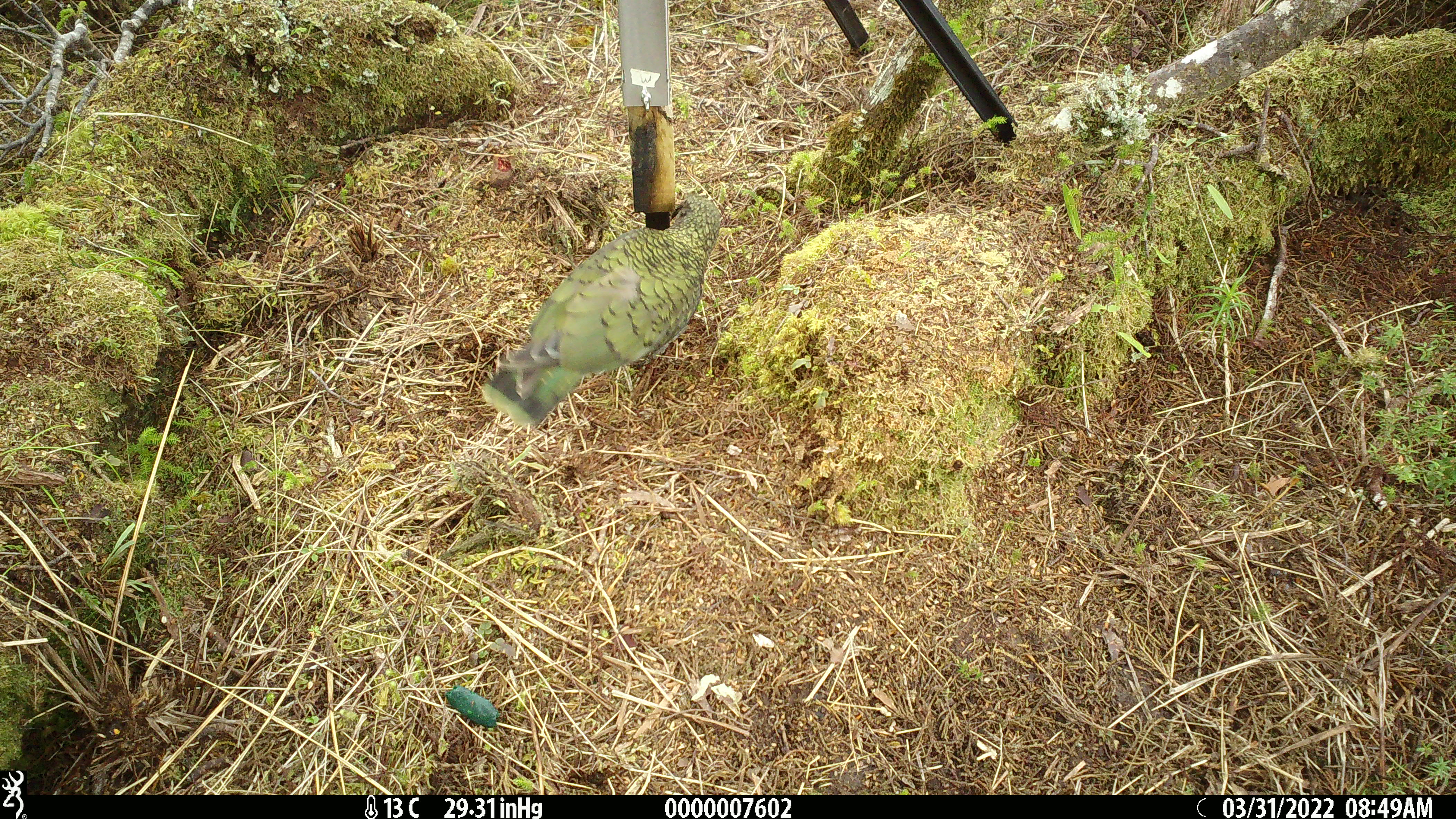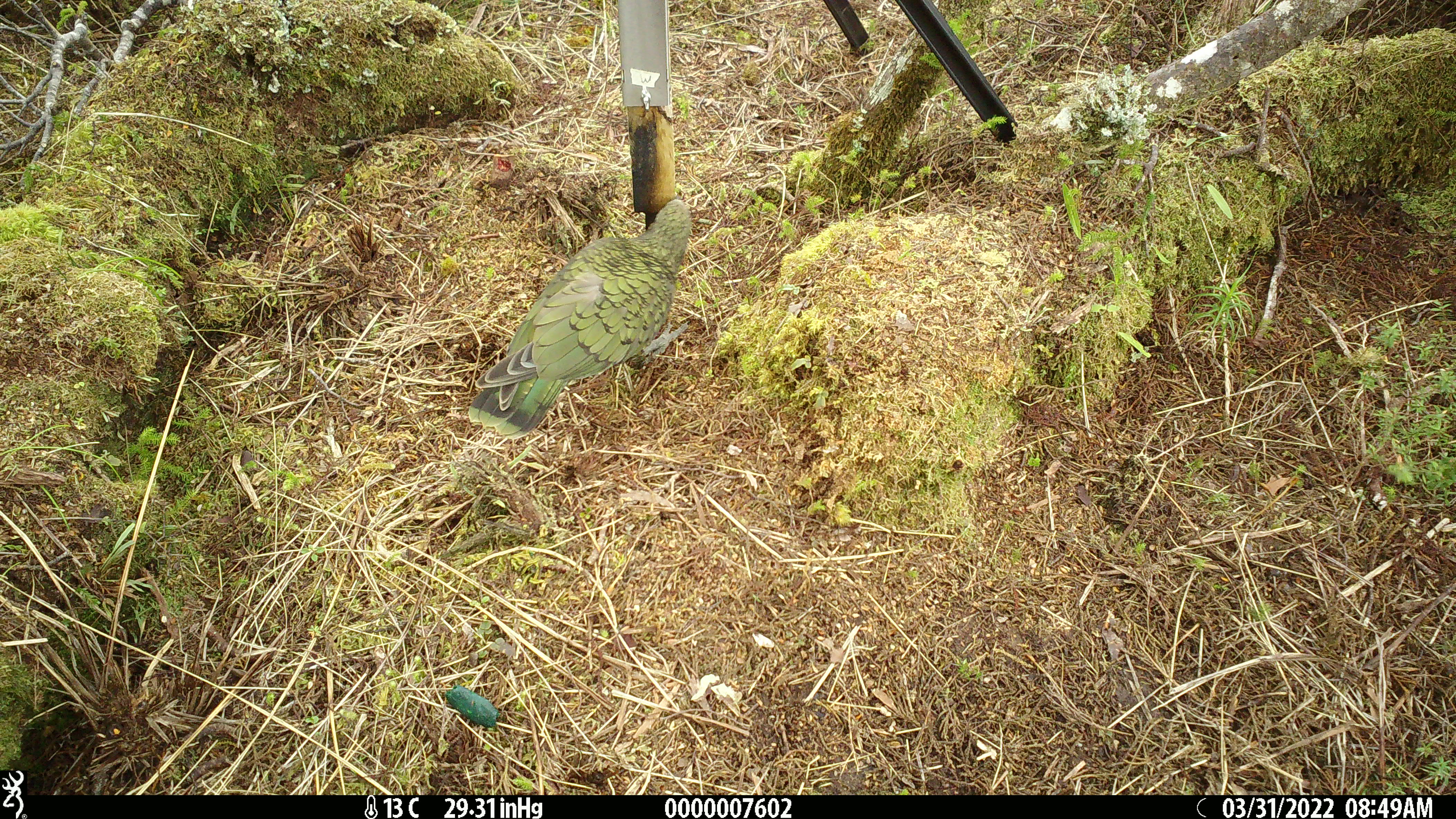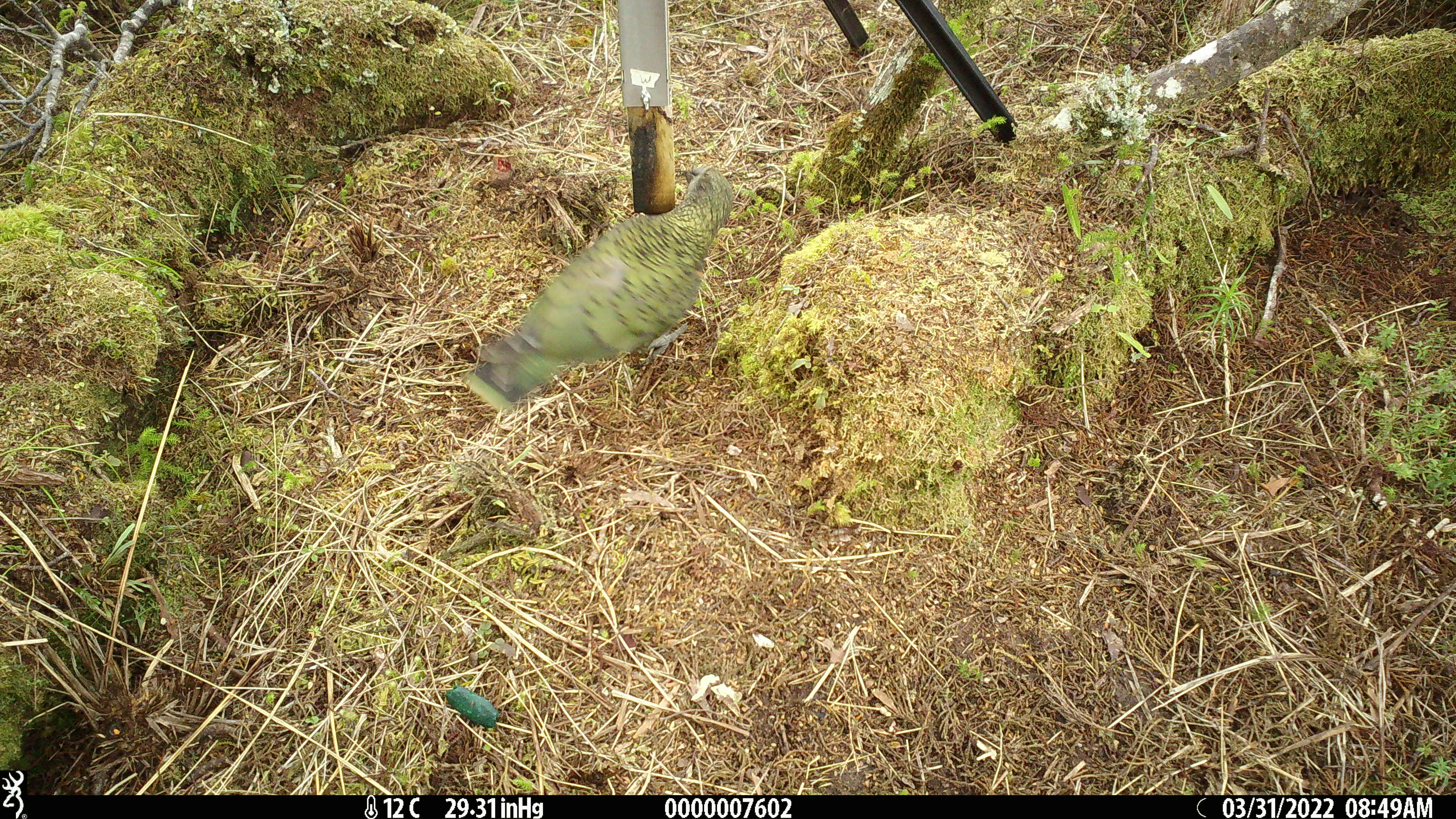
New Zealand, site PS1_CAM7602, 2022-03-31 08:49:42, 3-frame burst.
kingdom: Animalia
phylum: Chordata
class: Aves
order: Psittaciformes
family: Strigopidae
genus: Nestor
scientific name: Nestor notabilis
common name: kea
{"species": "kea (Nestor notabilis)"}